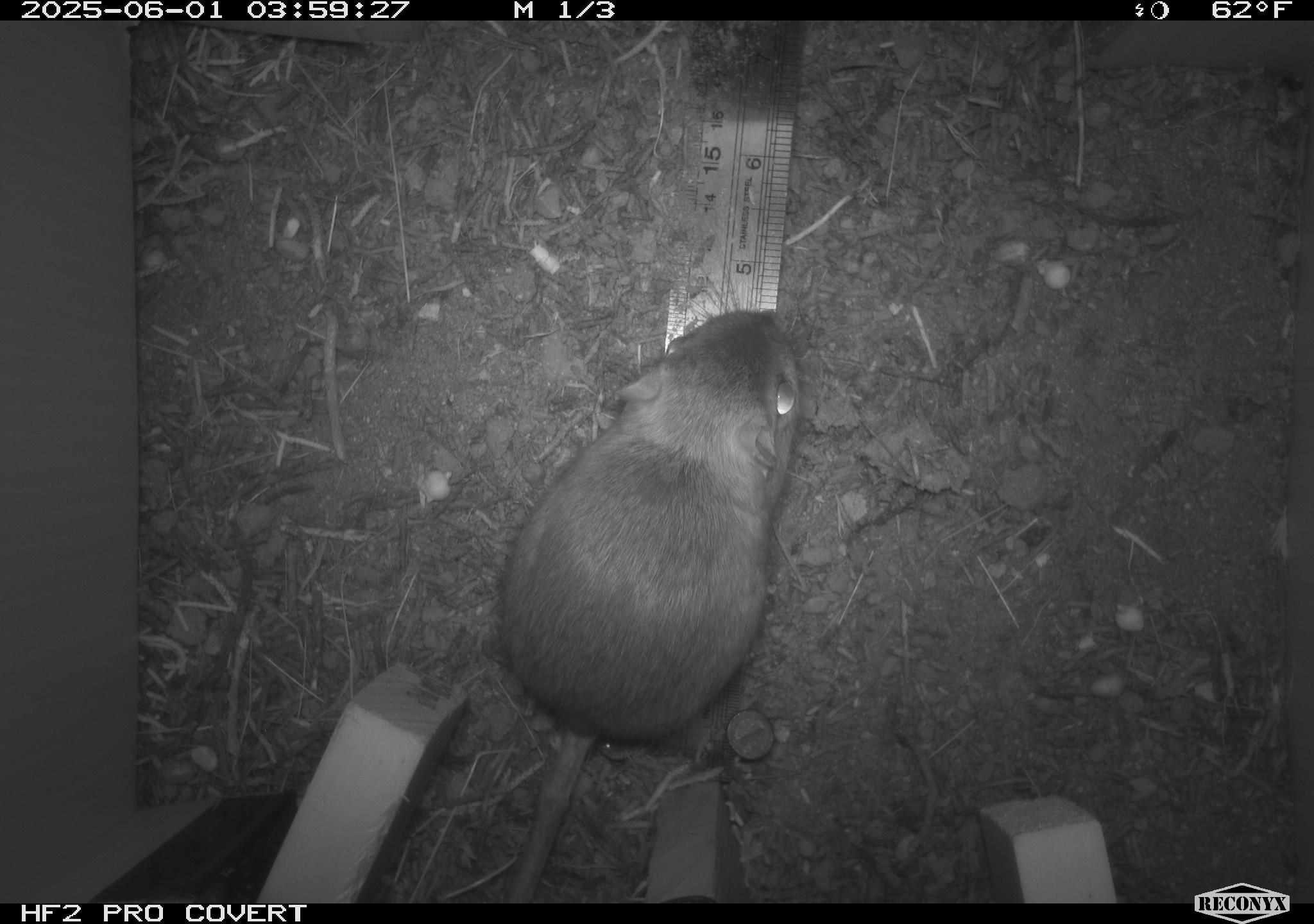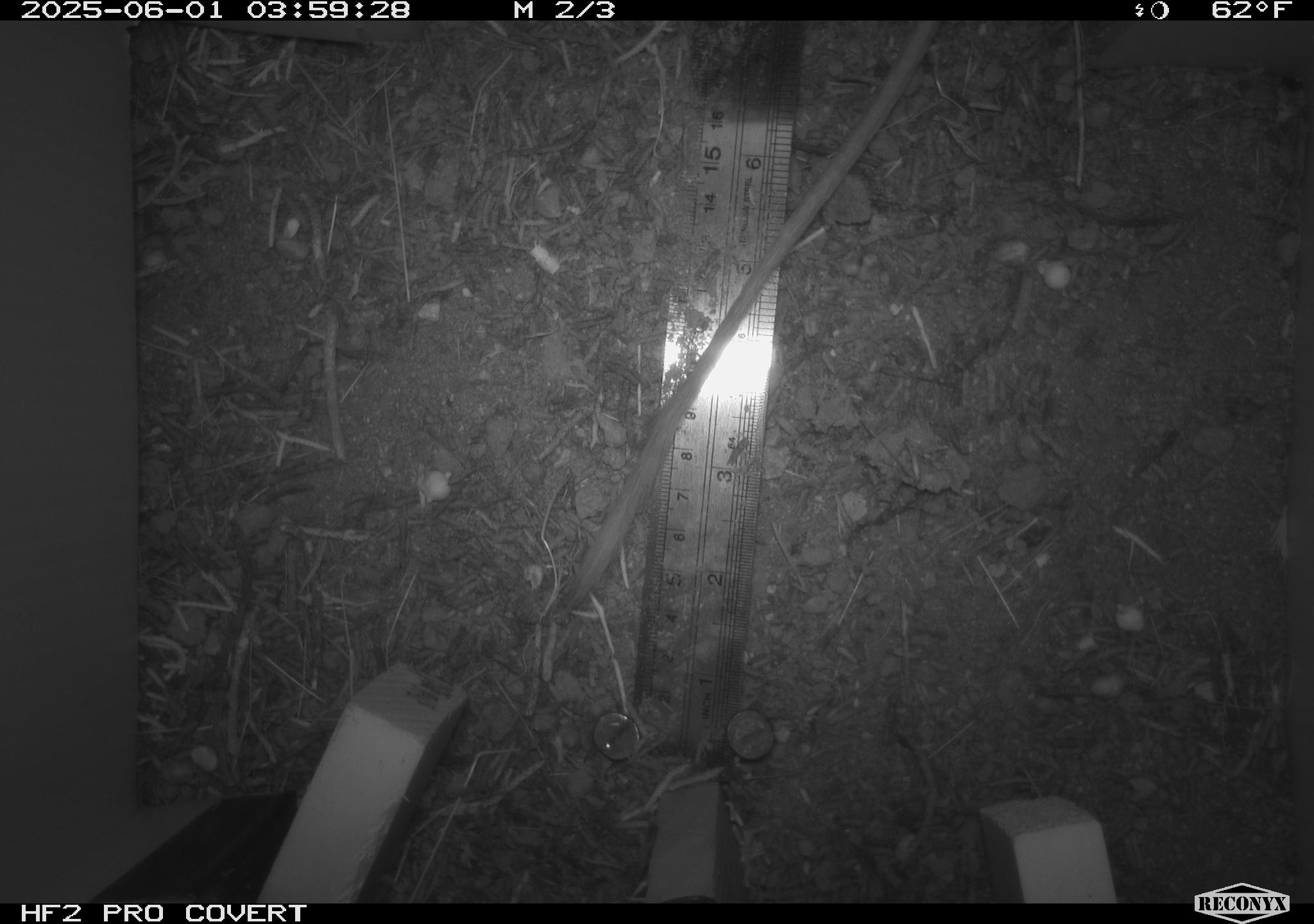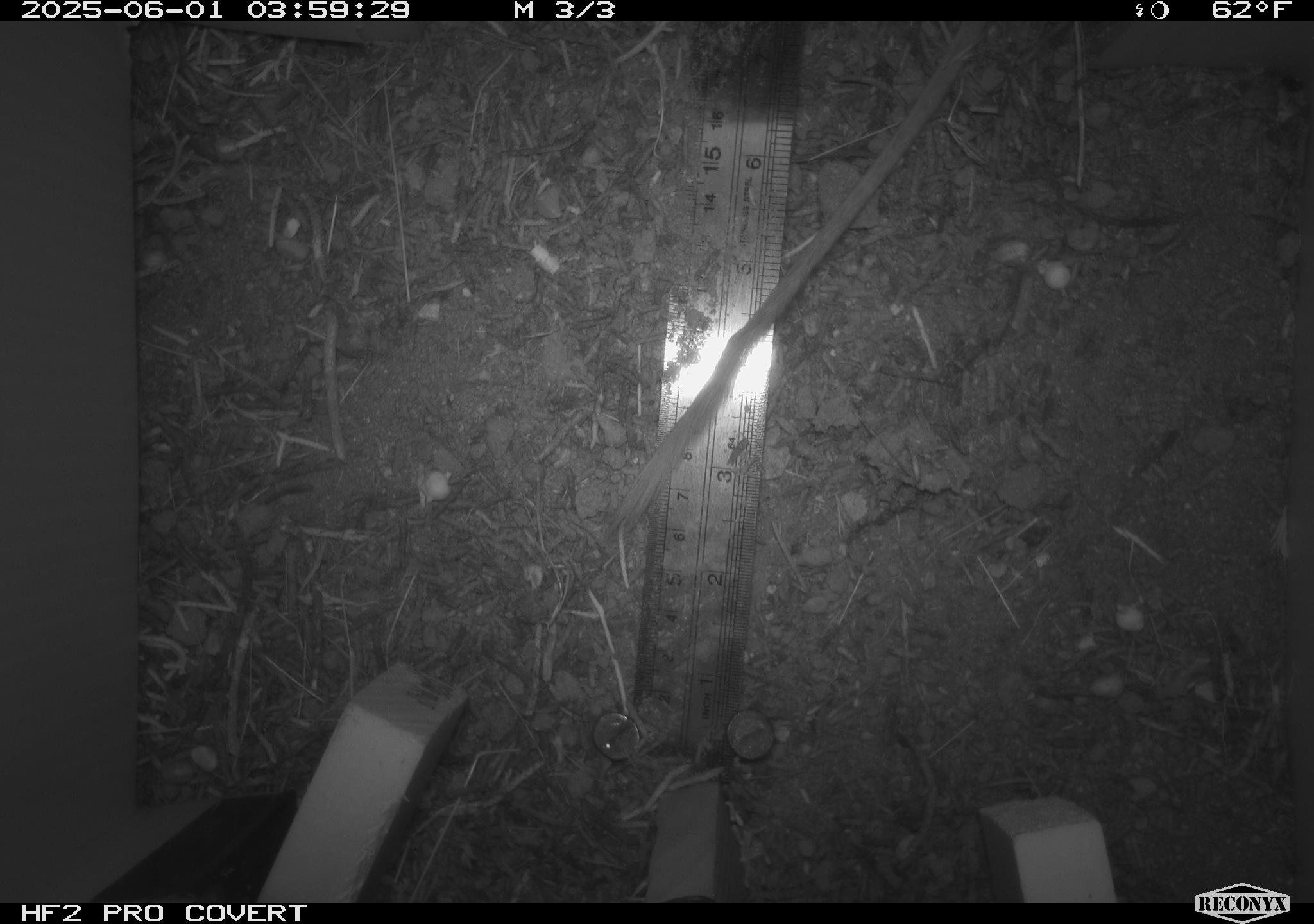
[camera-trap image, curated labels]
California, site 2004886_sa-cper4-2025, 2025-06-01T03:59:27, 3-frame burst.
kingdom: Animalia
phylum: Chordata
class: Mammalia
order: Rodentia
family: Heteromyidae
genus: Dipodomys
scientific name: Dipodomys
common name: kangaroo rats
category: dipodomys species